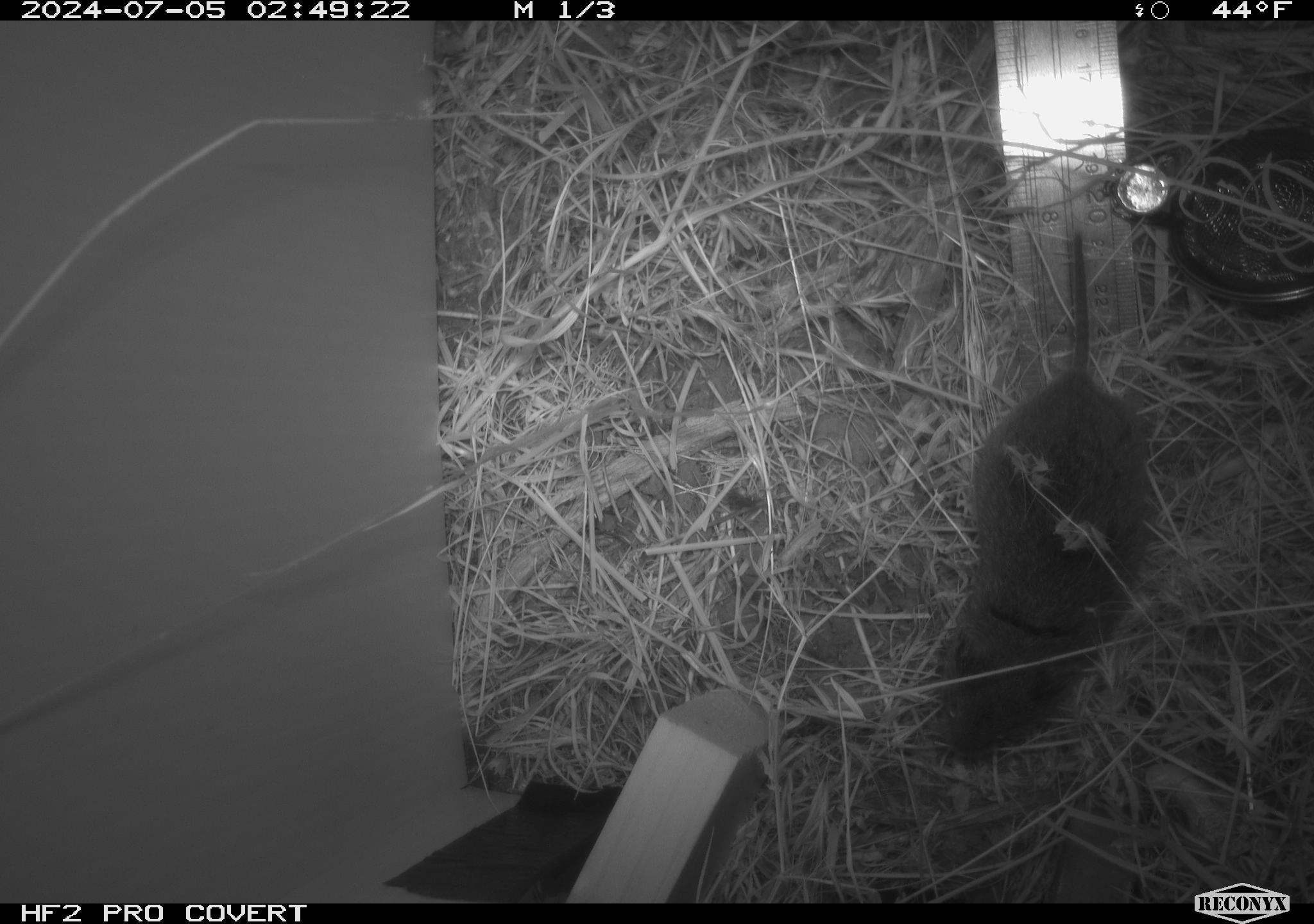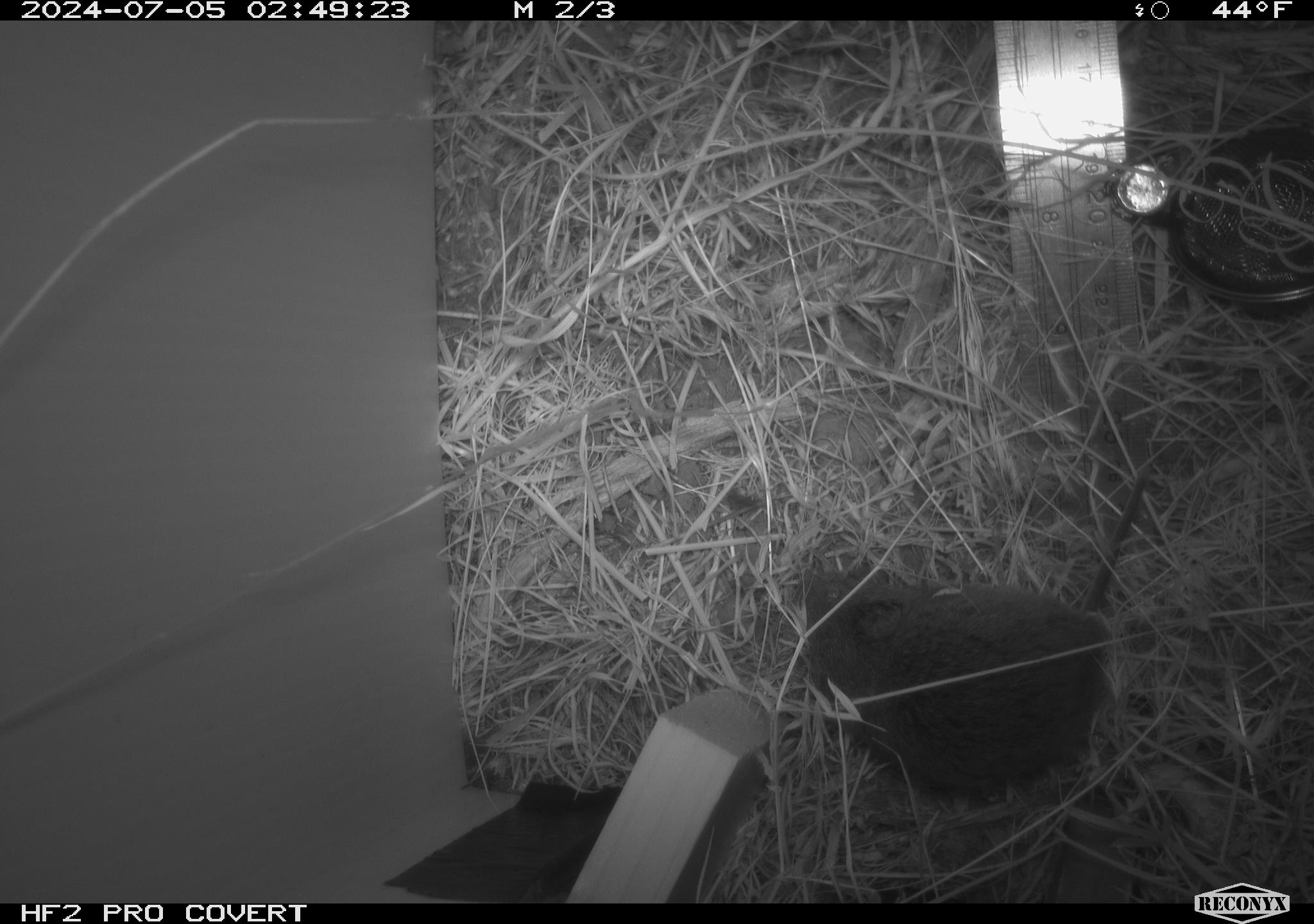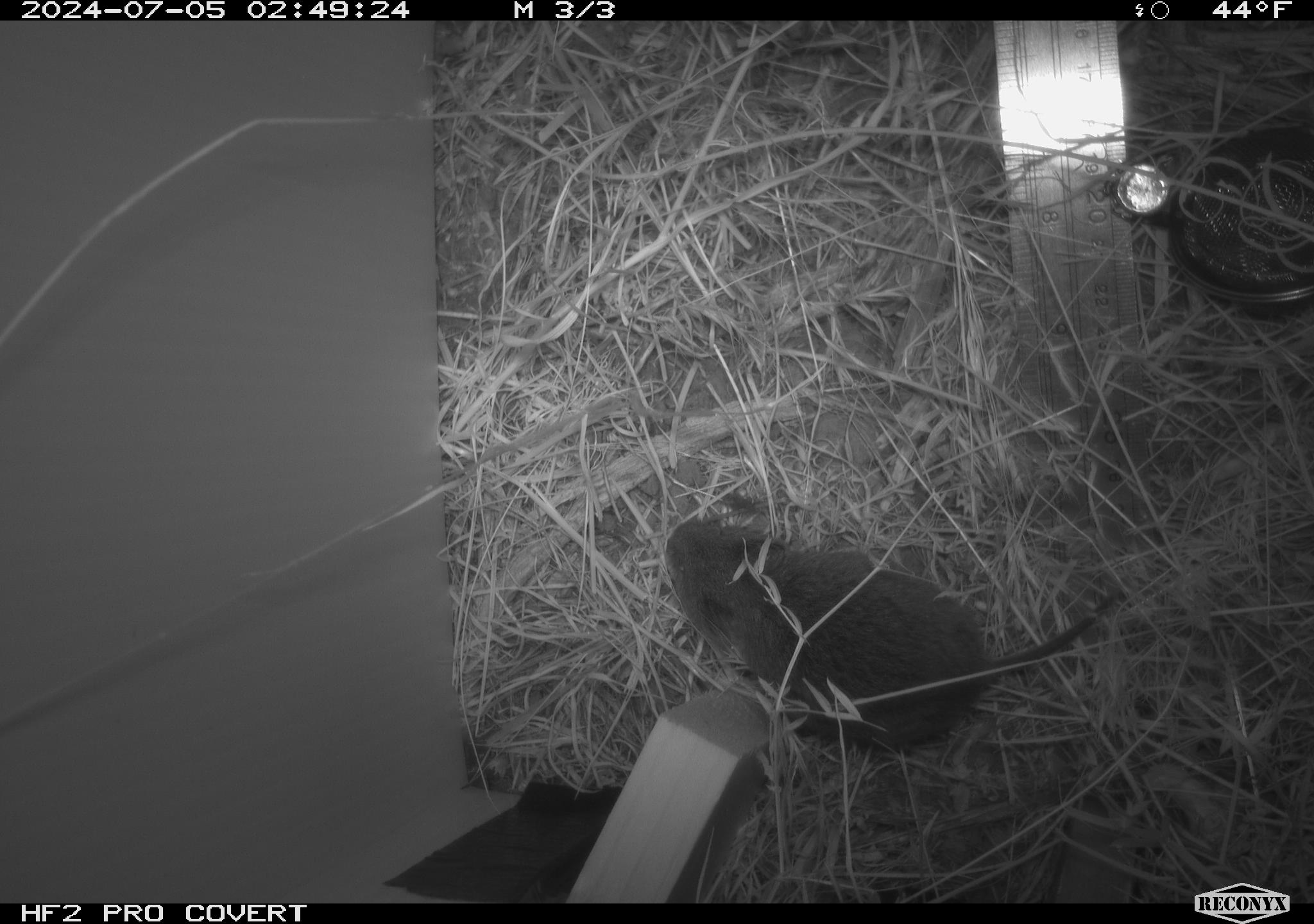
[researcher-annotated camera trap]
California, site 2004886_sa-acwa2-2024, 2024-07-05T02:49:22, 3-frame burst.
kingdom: Animalia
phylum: Chordata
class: Mammalia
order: Rodentia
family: Cricetidae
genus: Microtus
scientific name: Microtus californicus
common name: california vole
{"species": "california vole (Microtus californicus)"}